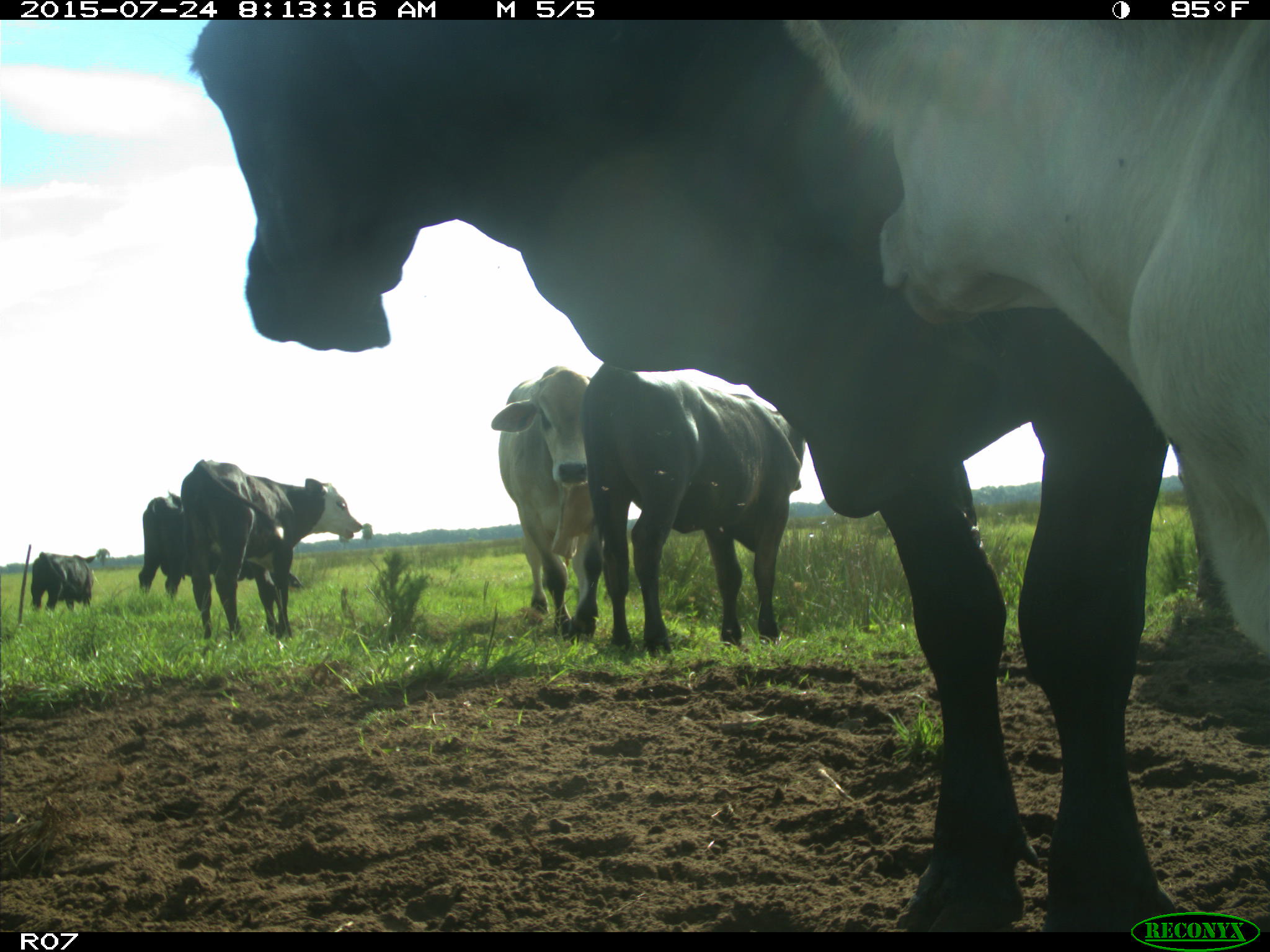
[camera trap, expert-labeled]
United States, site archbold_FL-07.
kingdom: Animalia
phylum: Chordata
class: Mammalia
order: Artiodactyla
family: Bovidae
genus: Bos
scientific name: Bos taurus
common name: domestic cow